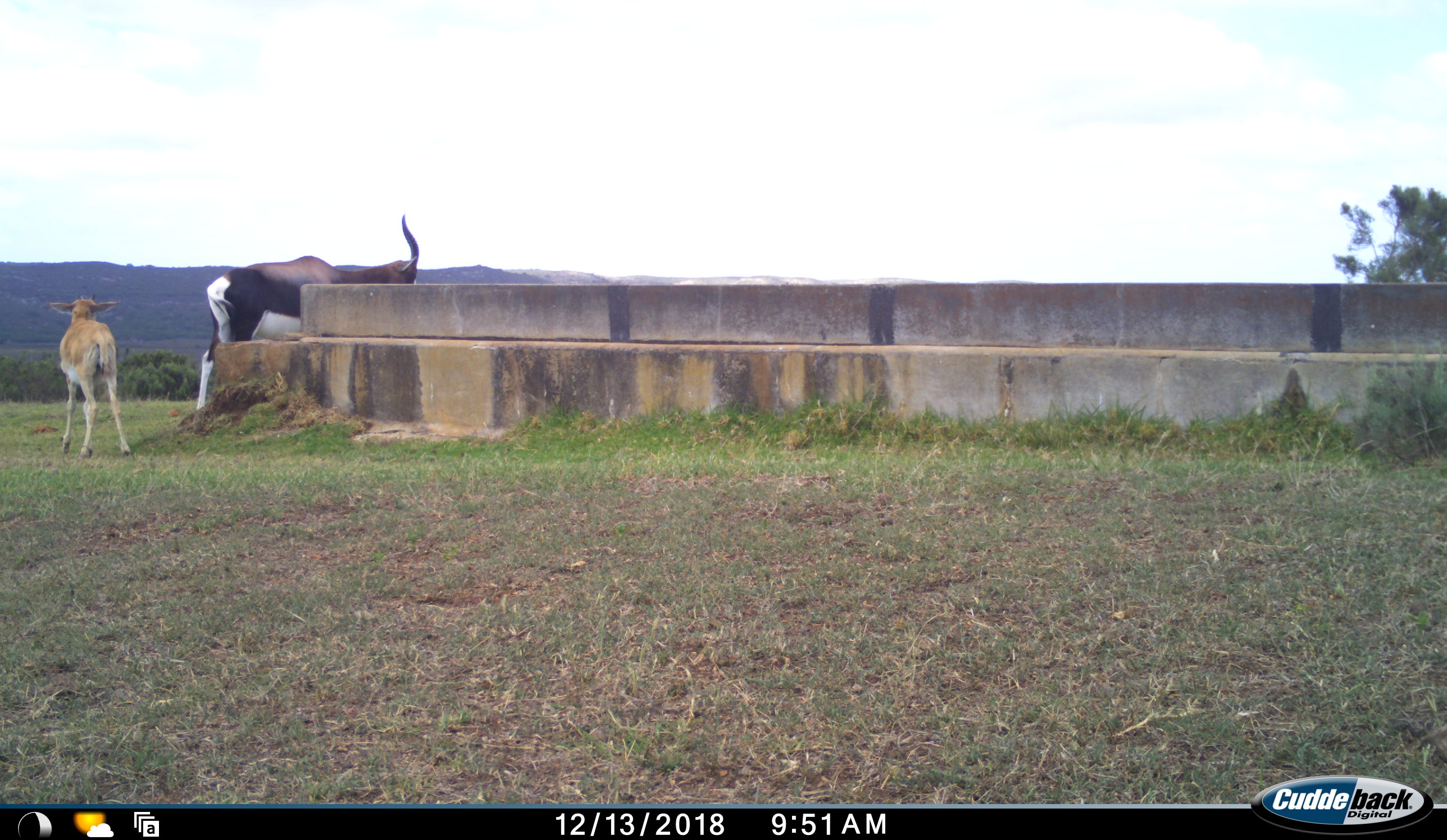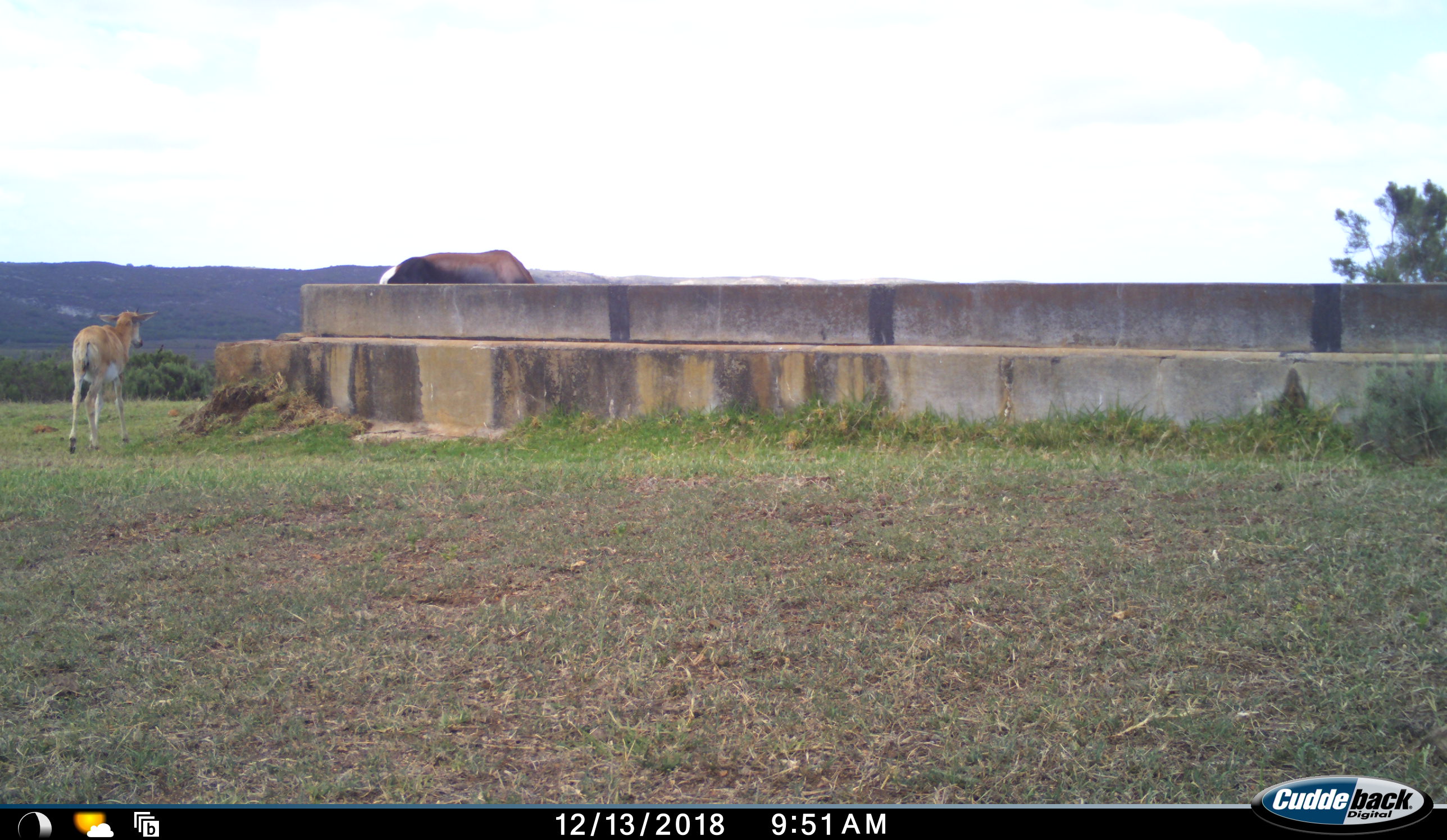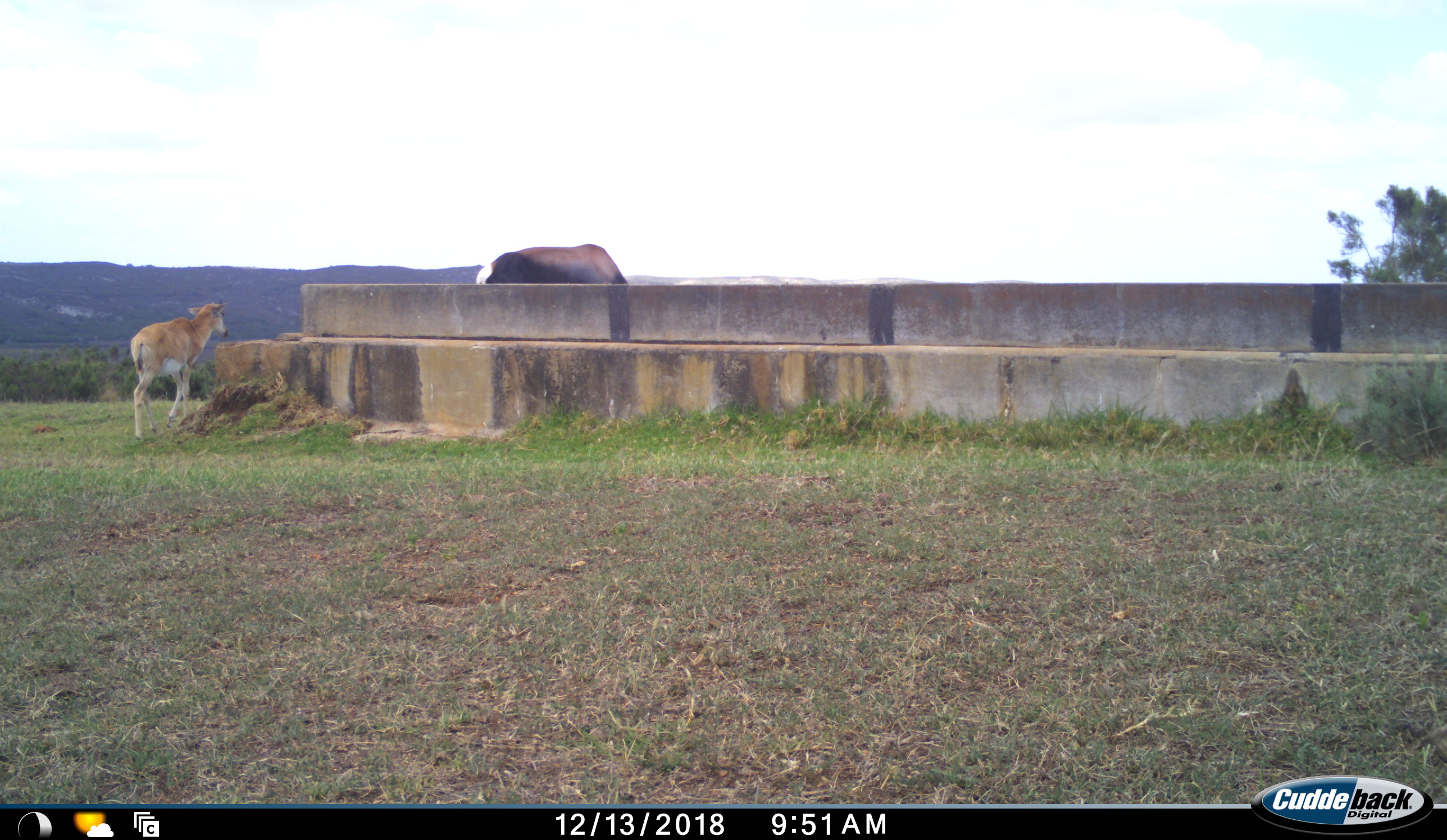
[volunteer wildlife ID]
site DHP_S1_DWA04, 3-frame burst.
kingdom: Animalia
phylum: Chordata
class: Mammalia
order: Artiodactyla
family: Bovidae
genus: Damaliscus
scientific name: Damaliscus pygargus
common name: bontebok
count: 2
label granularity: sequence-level